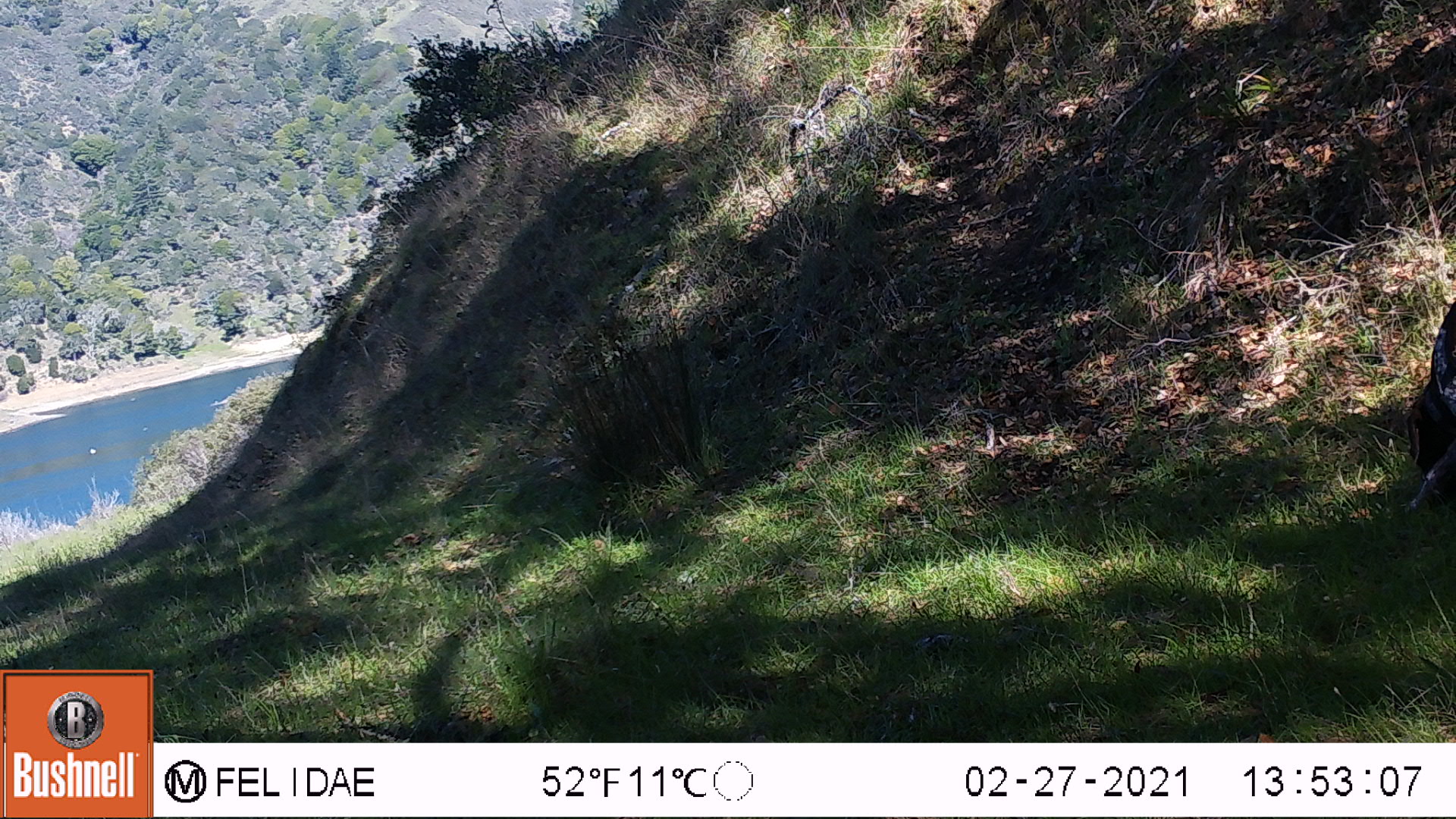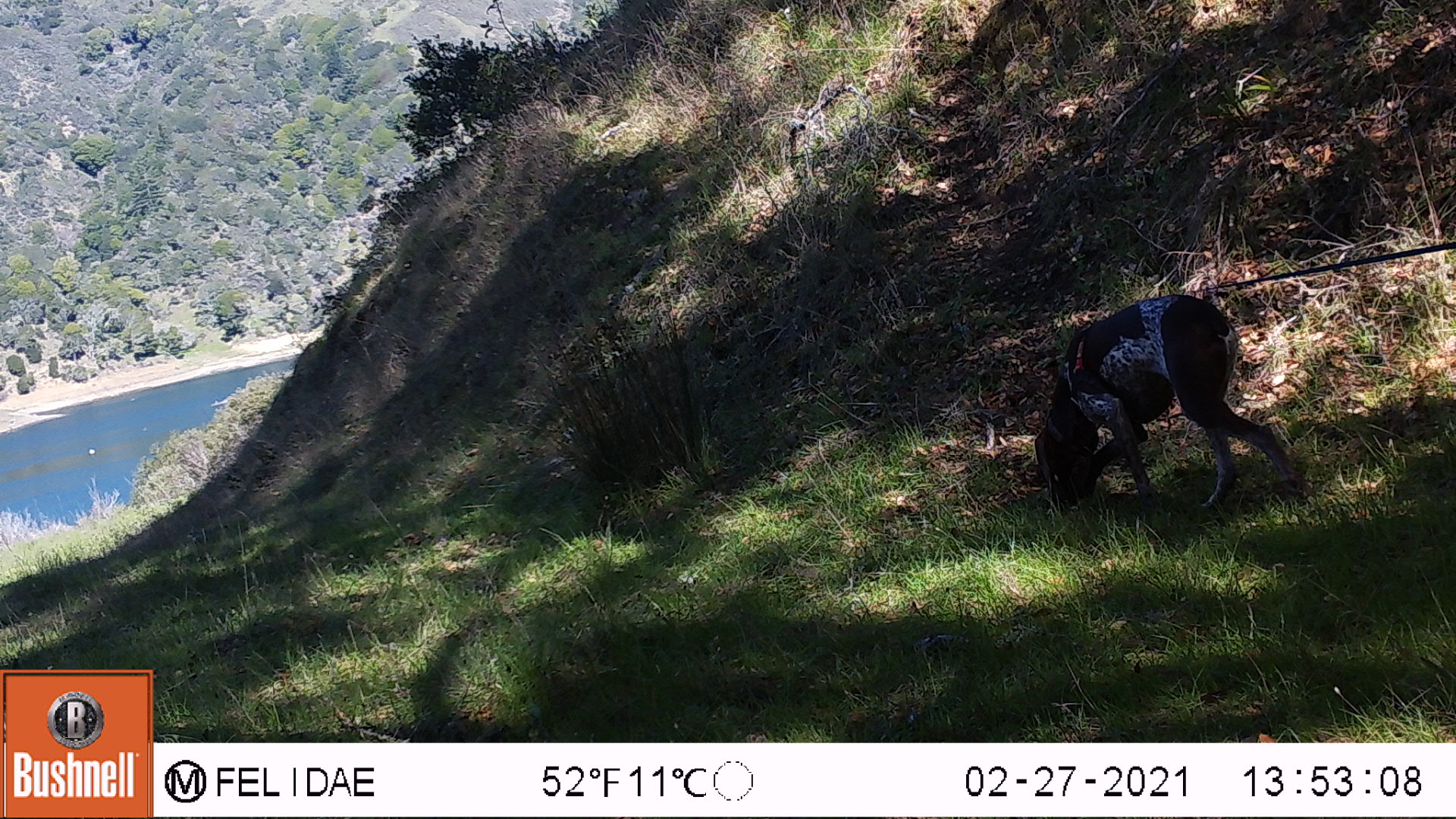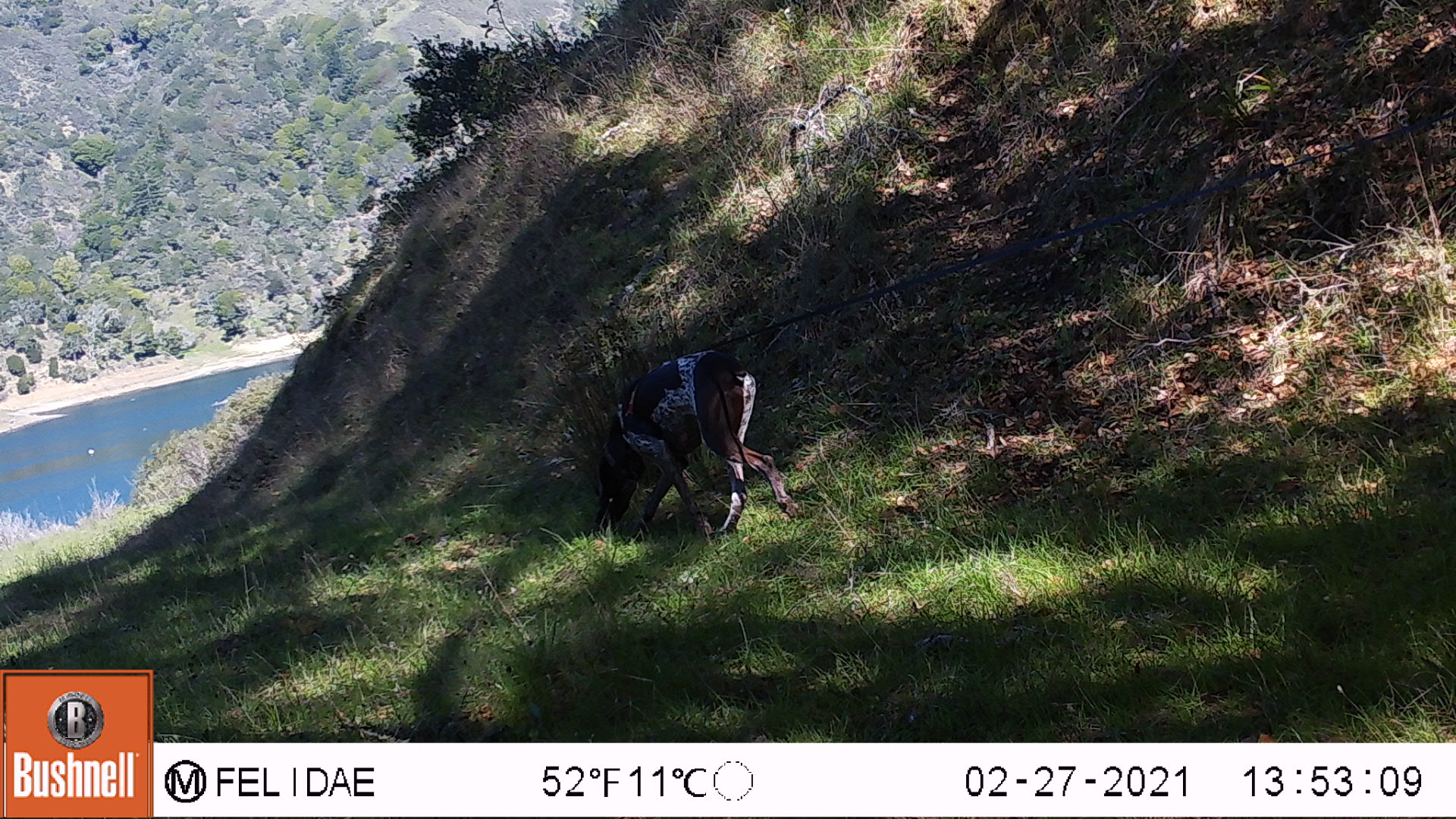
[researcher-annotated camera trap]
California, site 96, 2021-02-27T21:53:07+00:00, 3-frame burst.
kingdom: Animalia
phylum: Chordata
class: Mammalia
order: Carnivora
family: Canidae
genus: Canis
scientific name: Canis familiaris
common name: domestic dog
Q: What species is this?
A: Domestic dog (Canis familiaris).